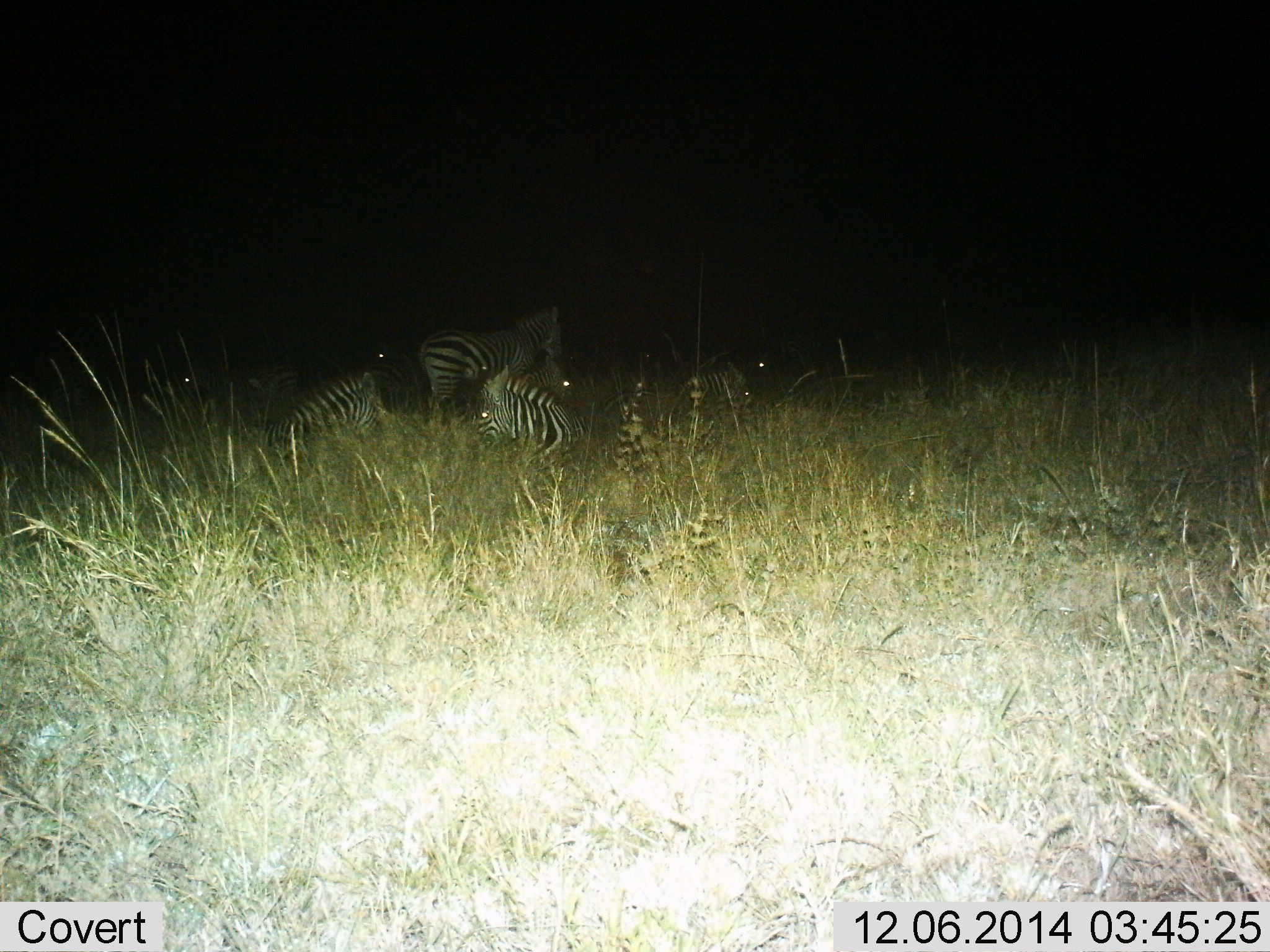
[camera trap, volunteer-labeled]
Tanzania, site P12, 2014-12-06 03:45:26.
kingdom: Animalia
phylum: Chordata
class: Mammalia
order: Perissodactyla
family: Equidae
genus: Equus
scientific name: Equus quagga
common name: plains zebra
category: zebra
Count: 6.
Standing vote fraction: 50%.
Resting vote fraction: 100%.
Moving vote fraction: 20%.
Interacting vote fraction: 20%.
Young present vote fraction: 10%.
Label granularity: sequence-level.